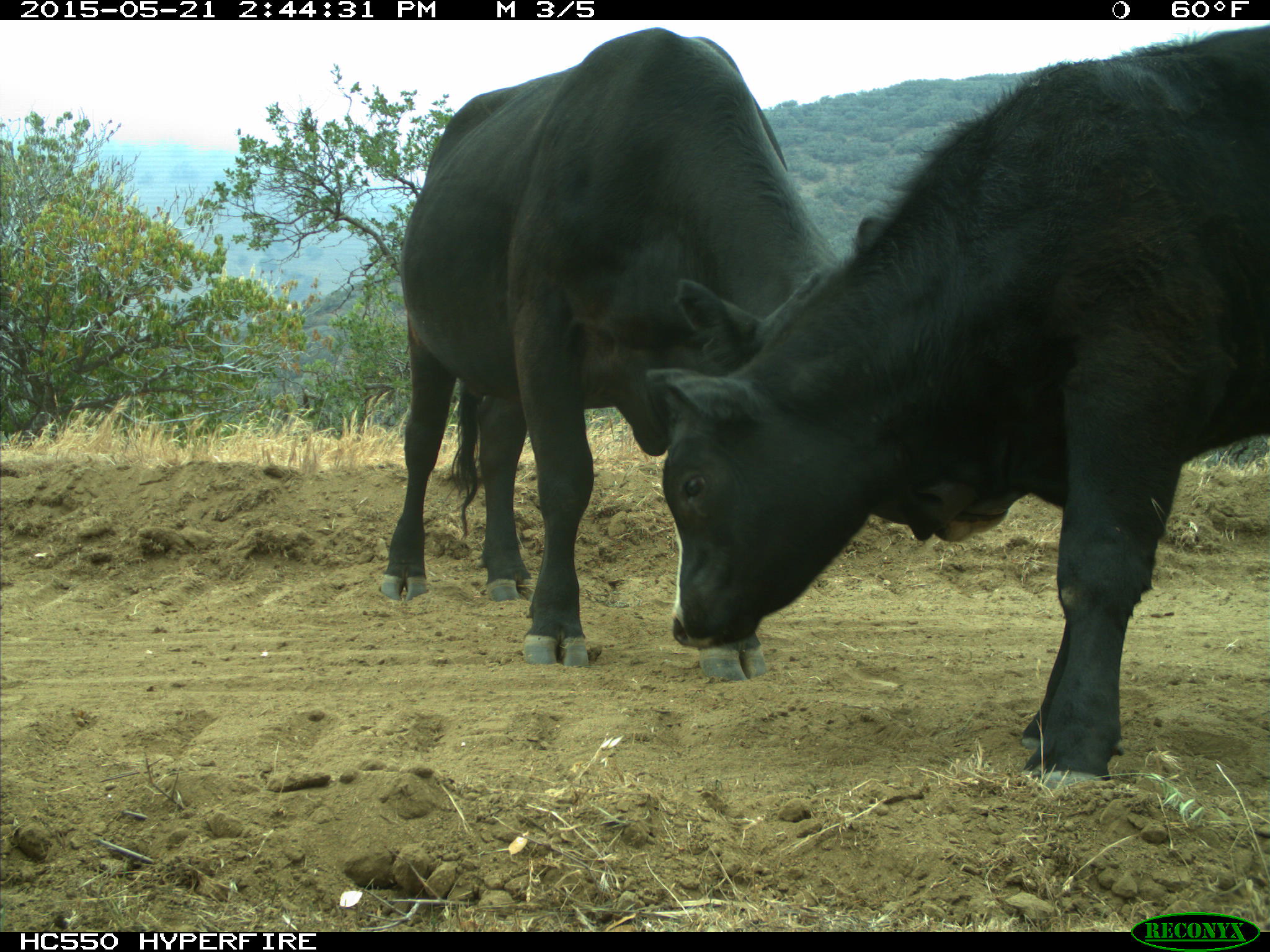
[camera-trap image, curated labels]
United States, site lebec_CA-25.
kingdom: Animalia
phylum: Chordata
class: Mammalia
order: Artiodactyla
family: Bovidae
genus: Bos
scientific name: Bos taurus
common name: domestic cow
Bos taurus (domestic cow).